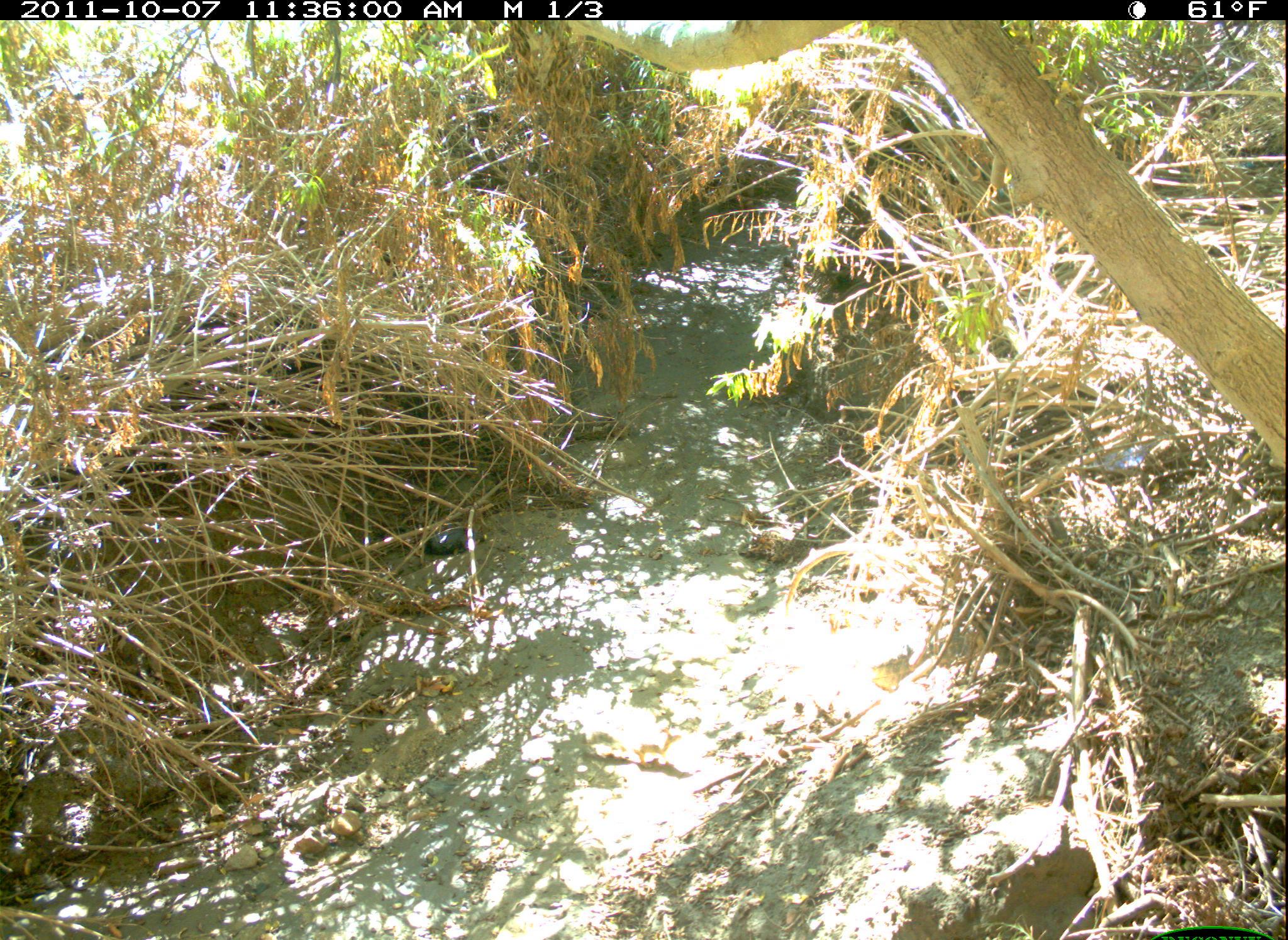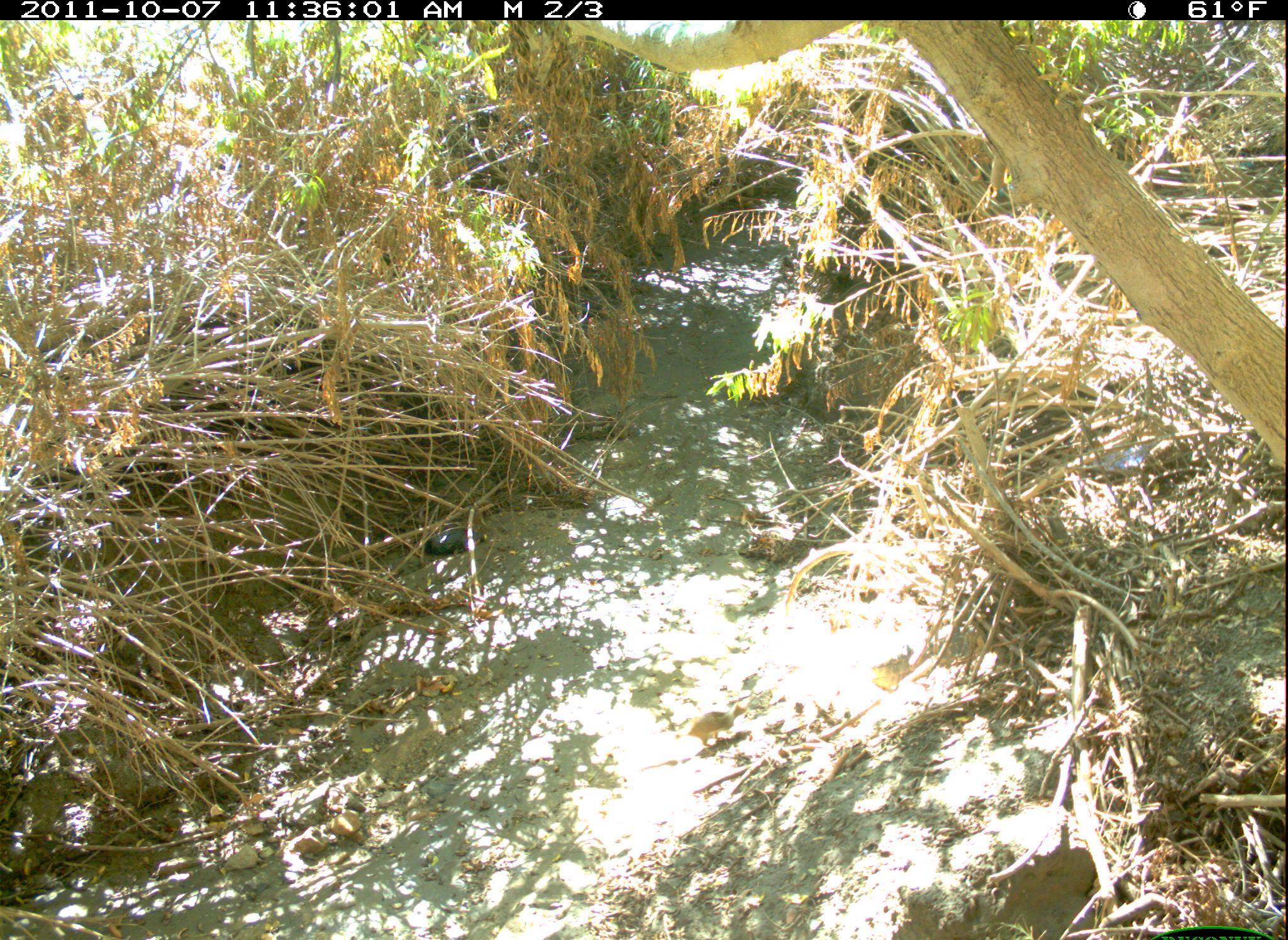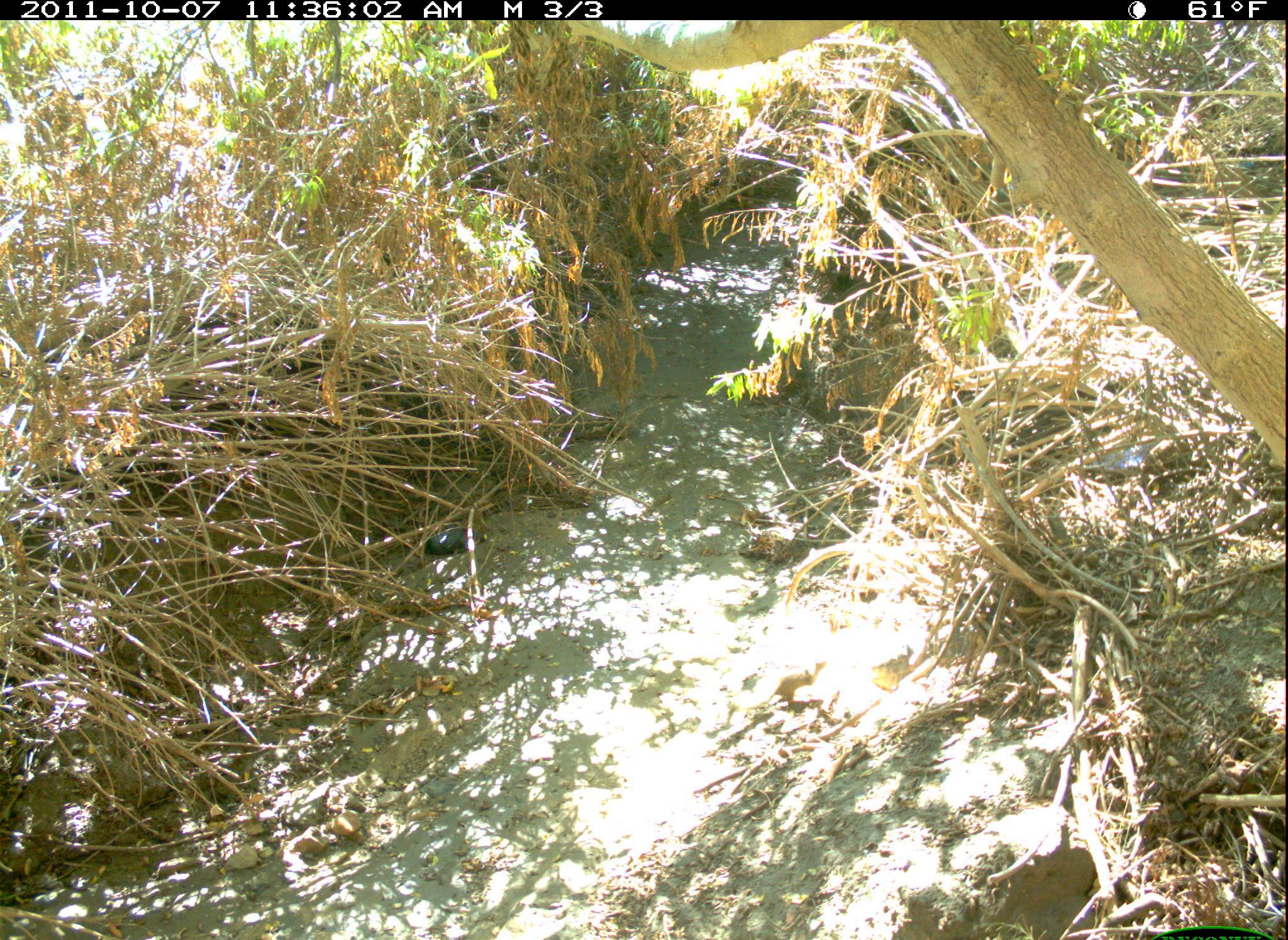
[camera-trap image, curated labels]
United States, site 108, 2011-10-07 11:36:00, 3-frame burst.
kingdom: Animalia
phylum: Chordata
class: Mammalia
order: Rodentia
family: Sciuridae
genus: Sciurus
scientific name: Sciurus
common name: squirrel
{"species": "squirrel (Sciurus)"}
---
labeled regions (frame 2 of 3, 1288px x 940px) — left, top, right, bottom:
squirrel: 665, 692, 757, 761